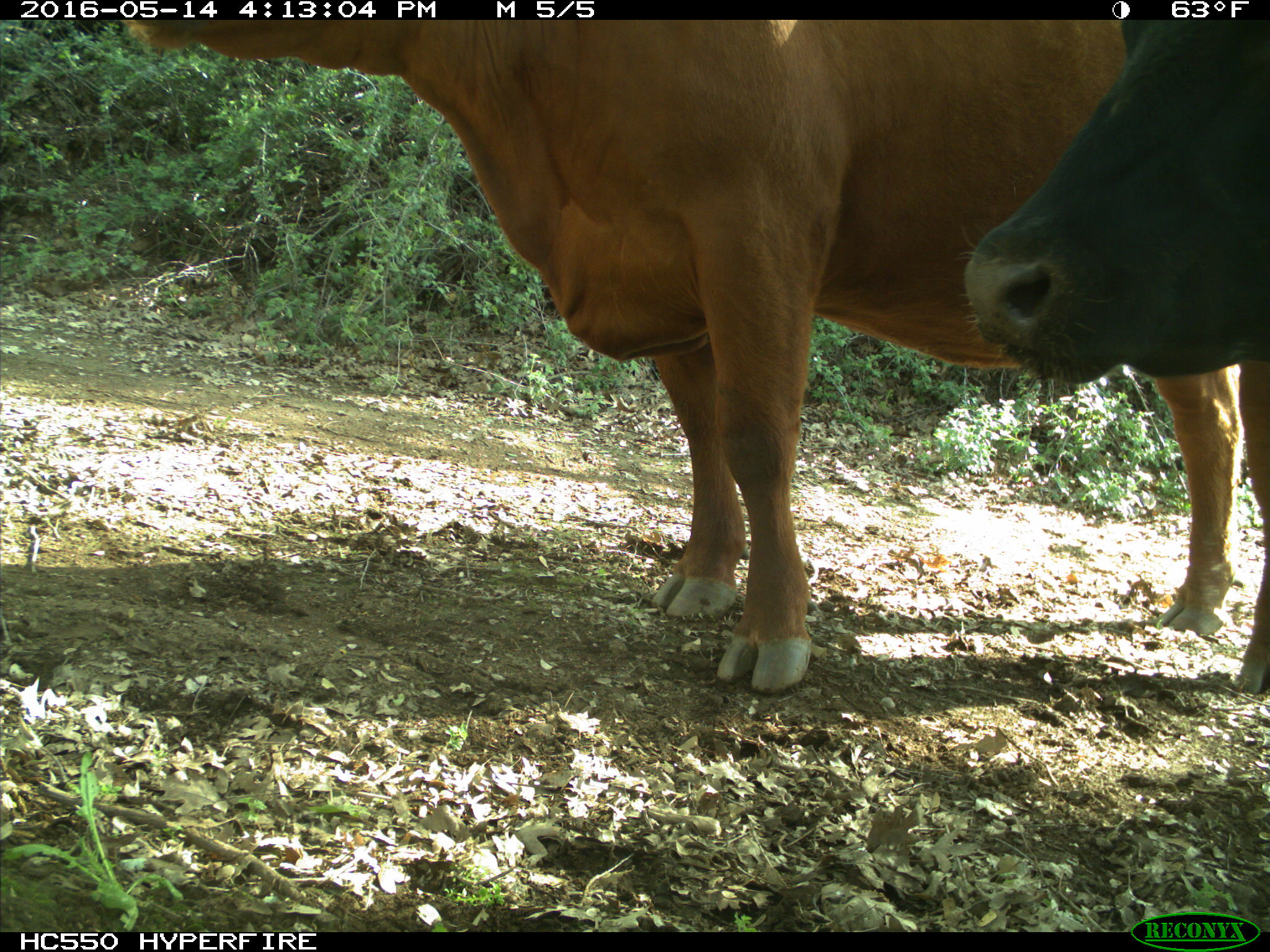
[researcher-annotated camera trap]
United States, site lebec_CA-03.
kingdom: Animalia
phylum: Chordata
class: Mammalia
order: Artiodactyla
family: Bovidae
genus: Bos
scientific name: Bos taurus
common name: domestic cow